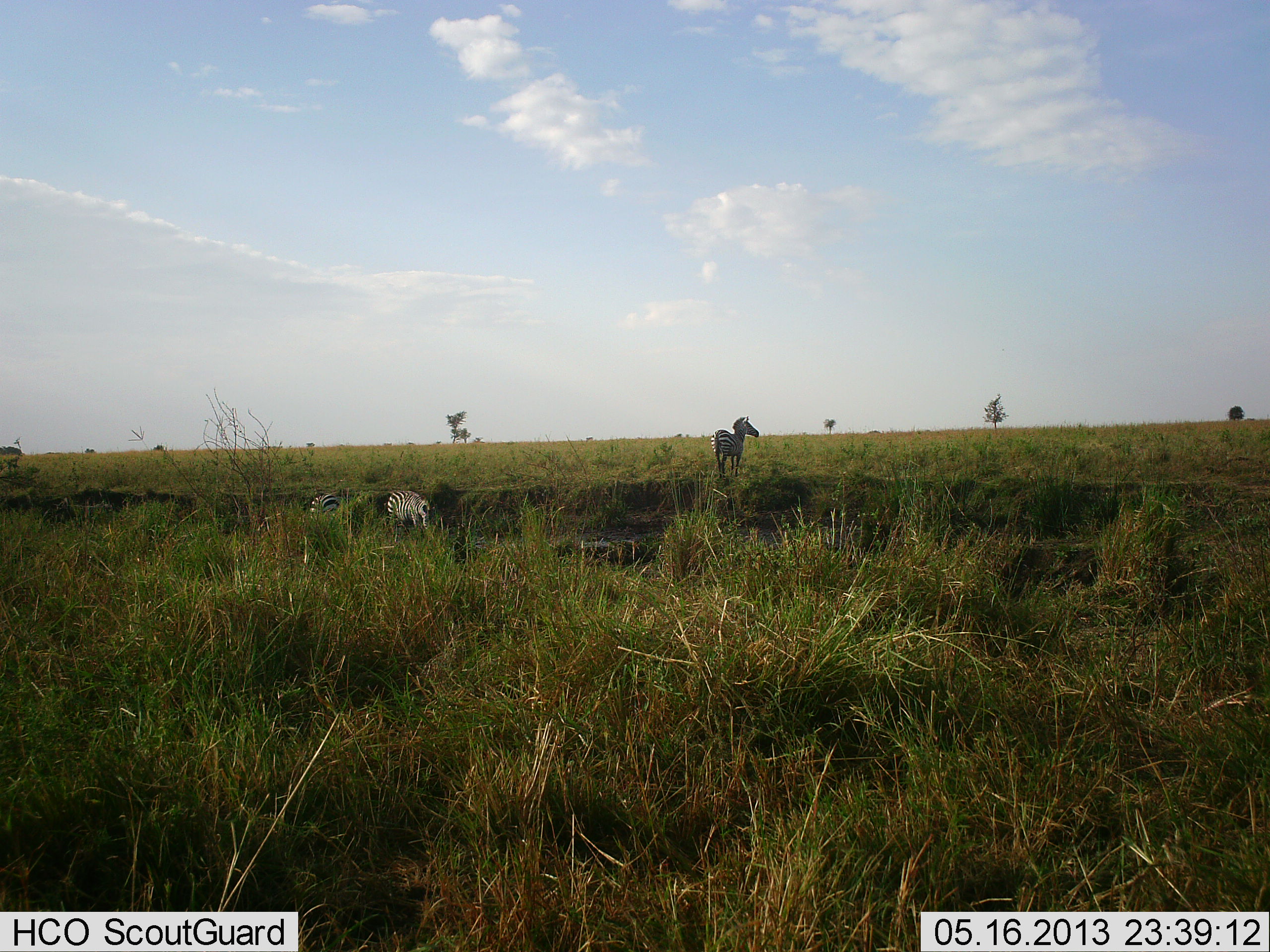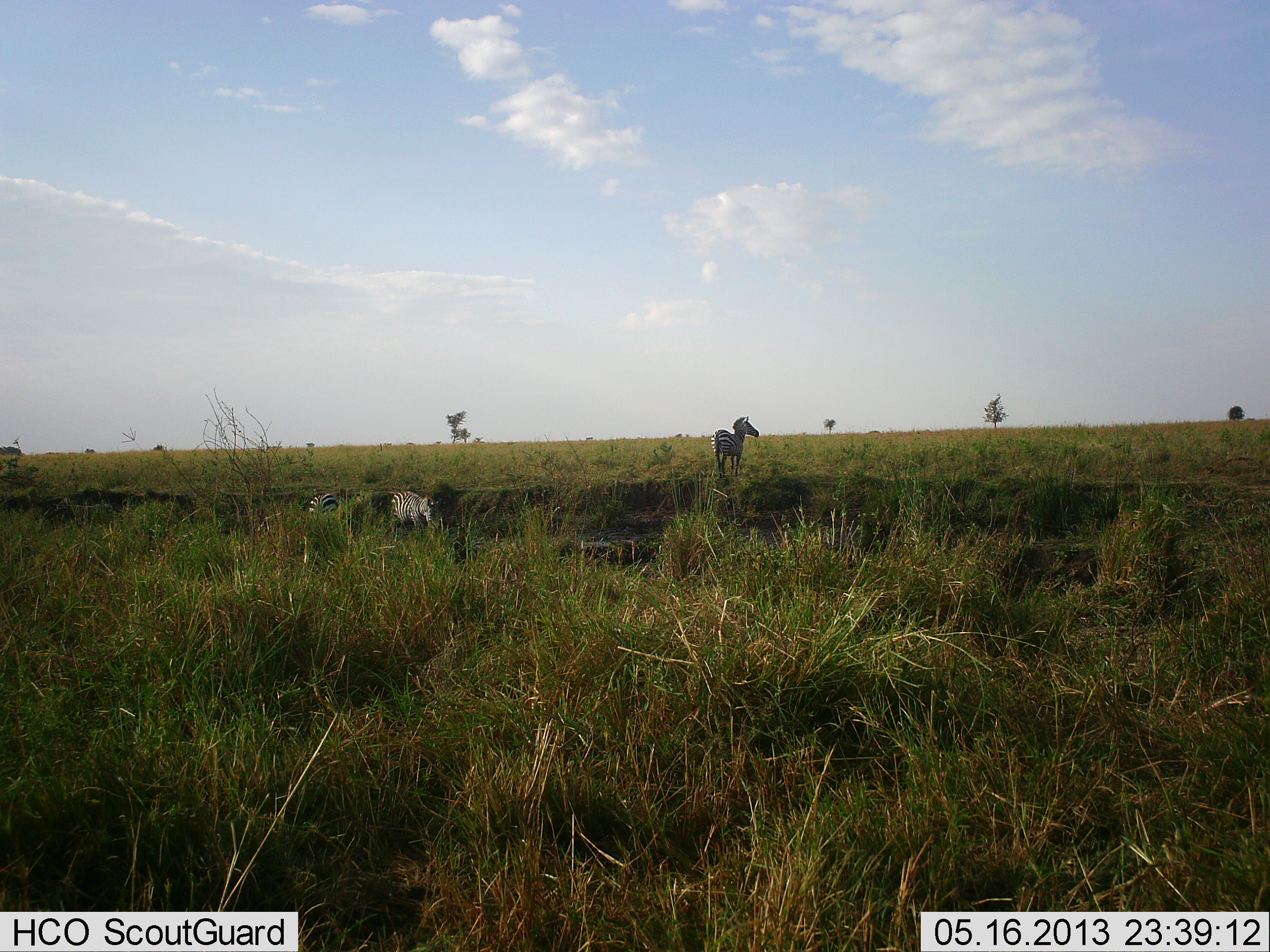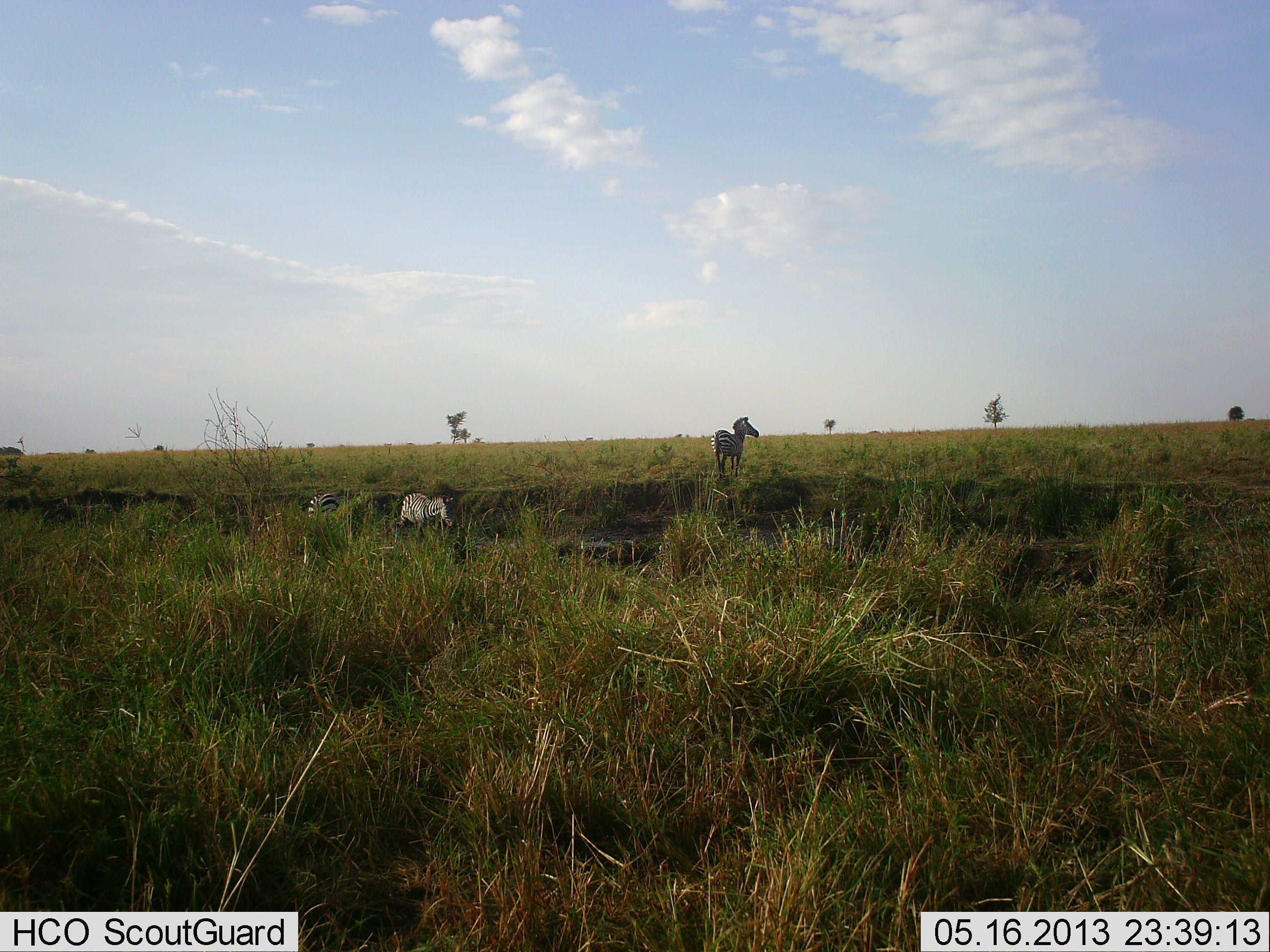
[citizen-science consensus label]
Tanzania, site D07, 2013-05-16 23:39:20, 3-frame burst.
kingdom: Animalia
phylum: Chordata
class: Mammalia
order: Perissodactyla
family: Equidae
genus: Equus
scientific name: Equus quagga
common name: plains zebra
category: zebra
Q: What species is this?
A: Zebra (plains zebra) (Equus quagga).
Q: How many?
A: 3.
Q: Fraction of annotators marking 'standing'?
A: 76%.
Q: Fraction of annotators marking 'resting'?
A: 0%.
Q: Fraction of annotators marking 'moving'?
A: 41%.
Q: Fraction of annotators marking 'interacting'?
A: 6%.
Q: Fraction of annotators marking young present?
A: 0%.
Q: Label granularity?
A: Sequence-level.